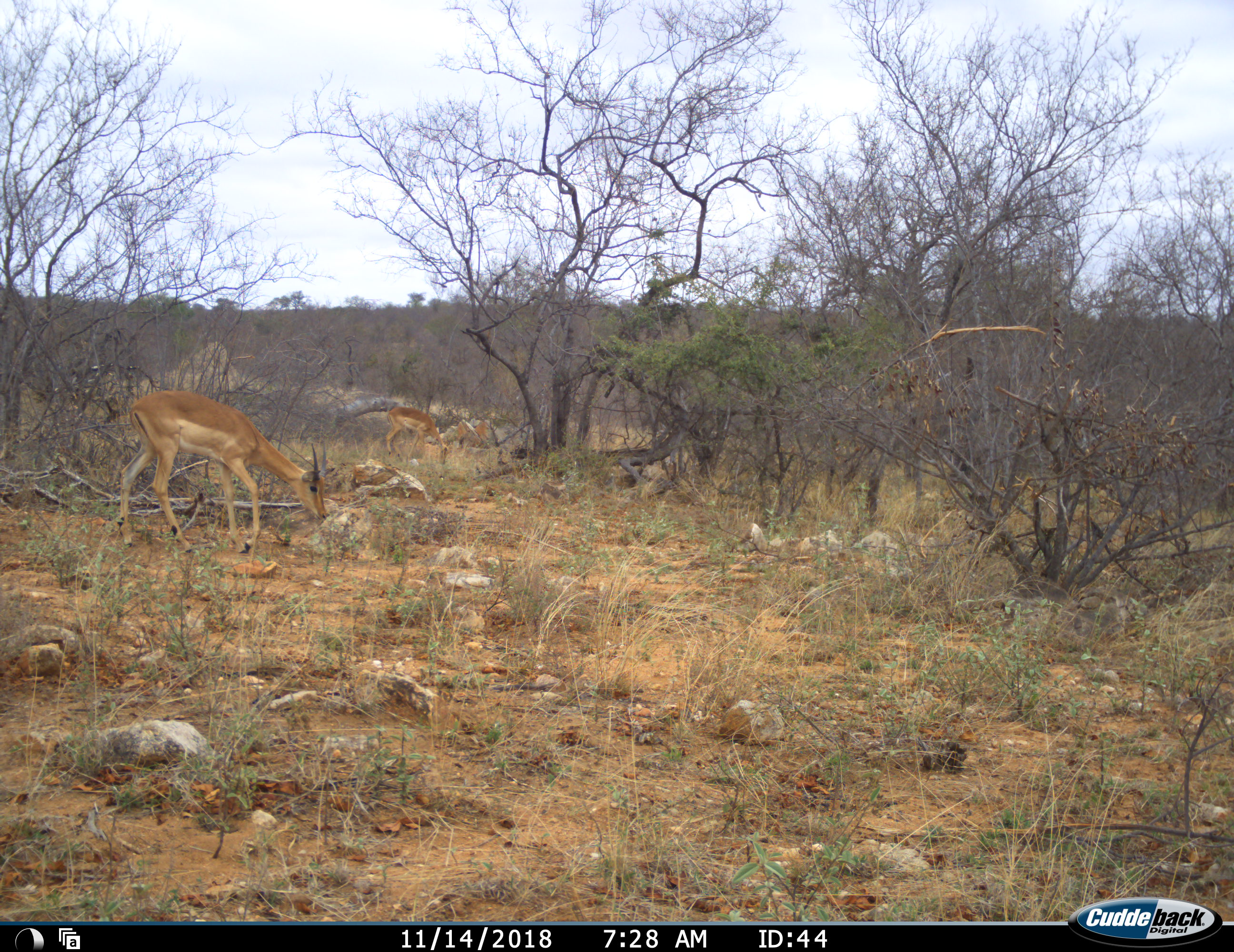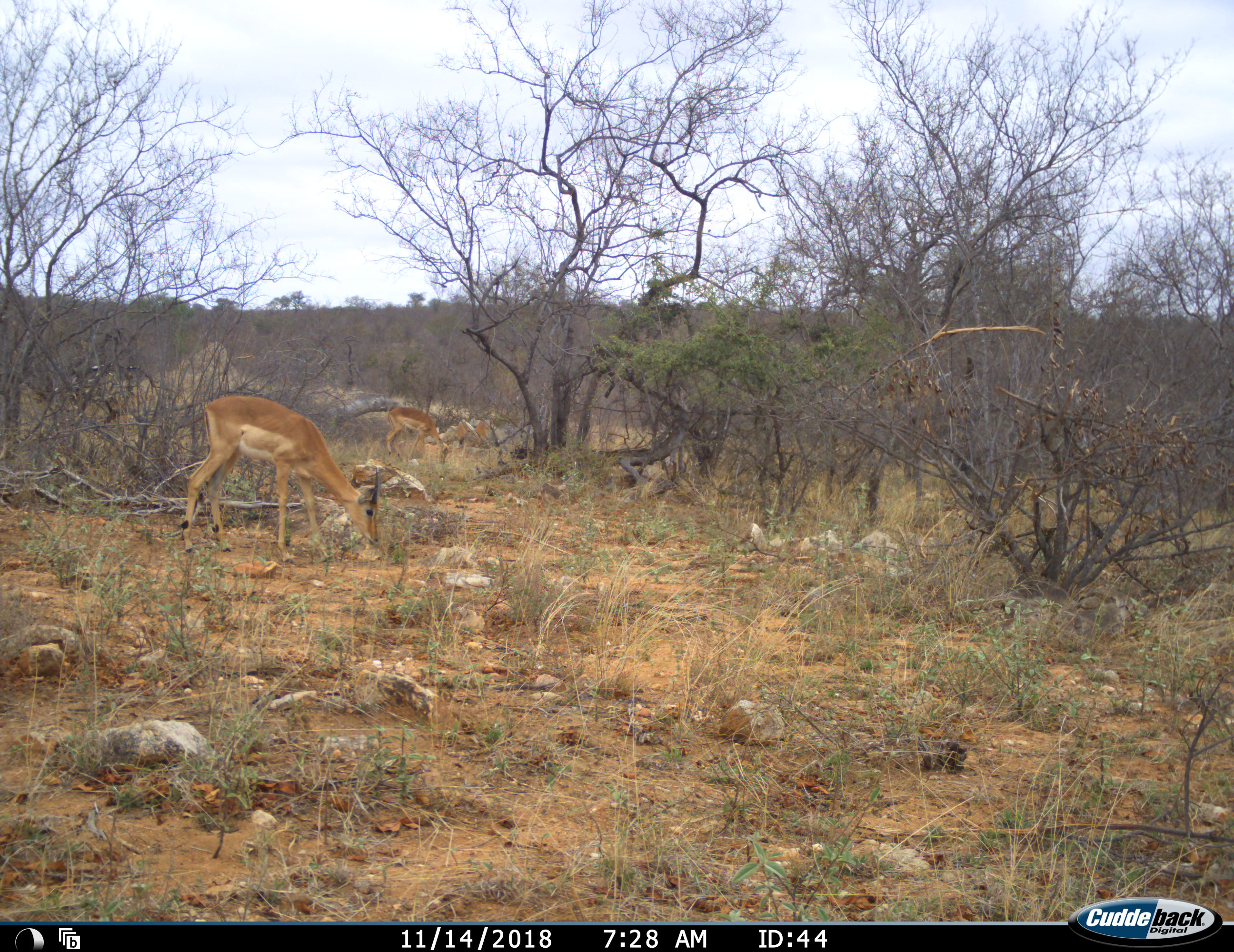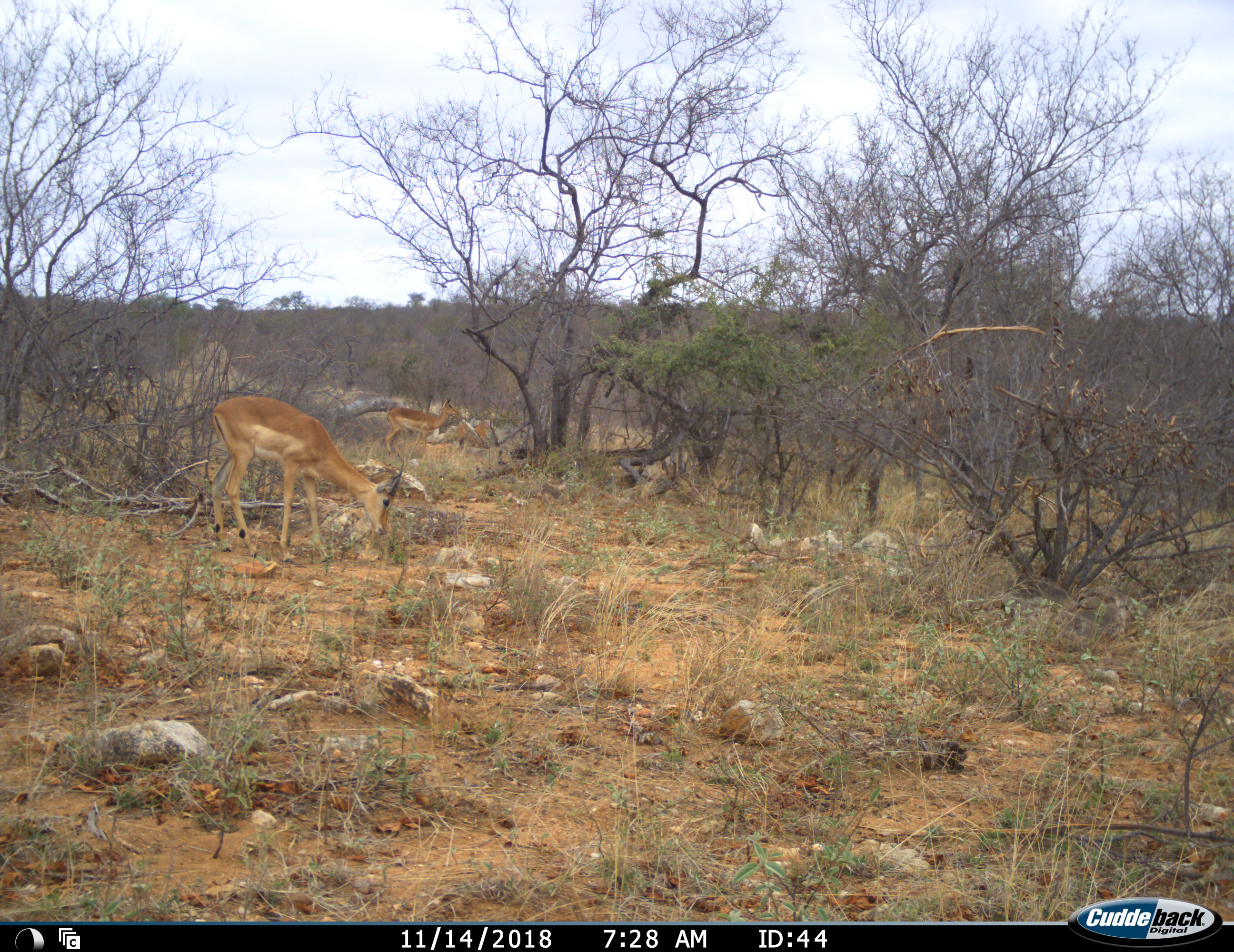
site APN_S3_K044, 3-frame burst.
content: unidentified animal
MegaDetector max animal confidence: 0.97